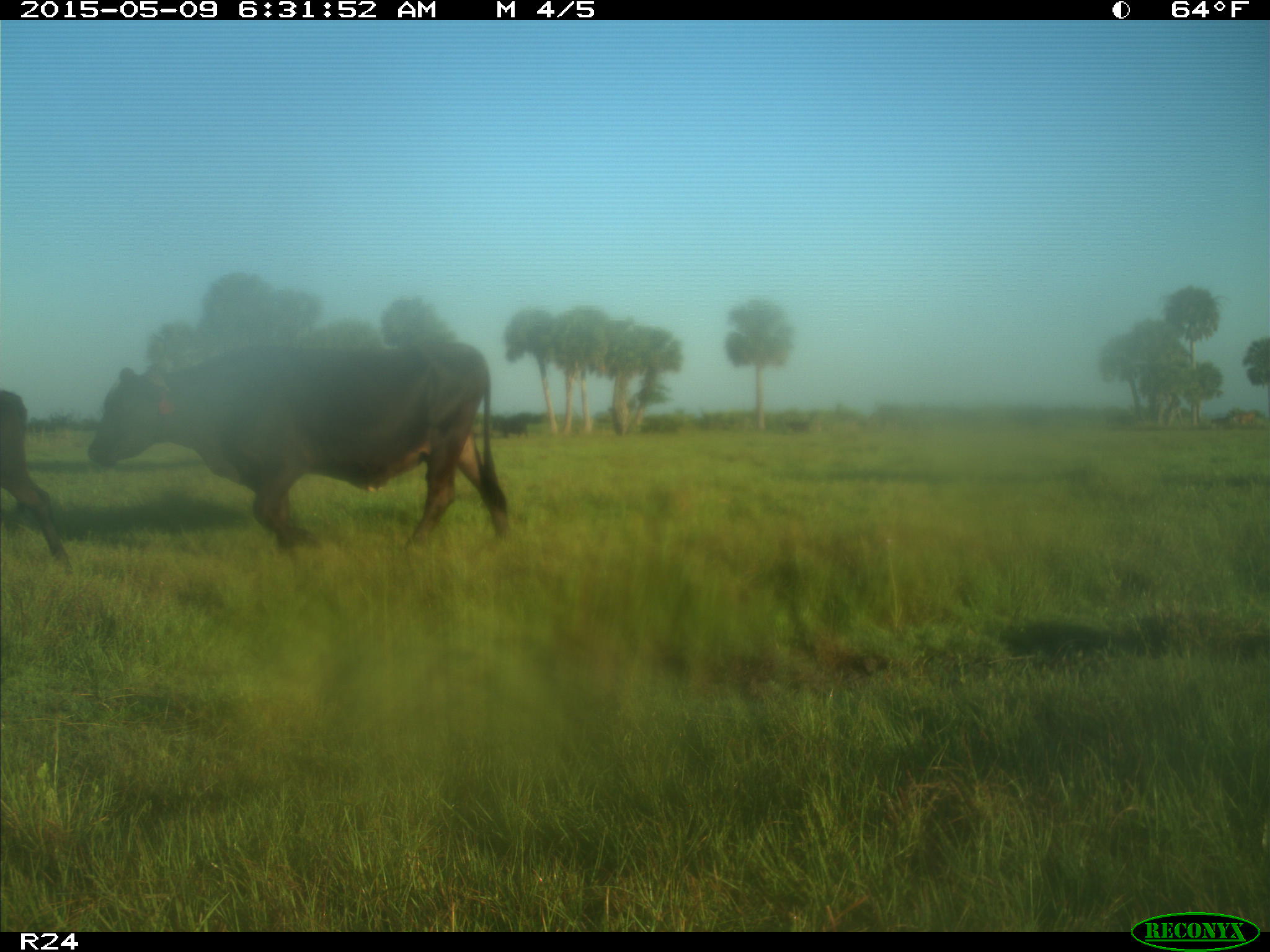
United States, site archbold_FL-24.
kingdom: Animalia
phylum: Chordata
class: Mammalia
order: Artiodactyla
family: Bovidae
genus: Bos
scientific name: Bos taurus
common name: domestic cow